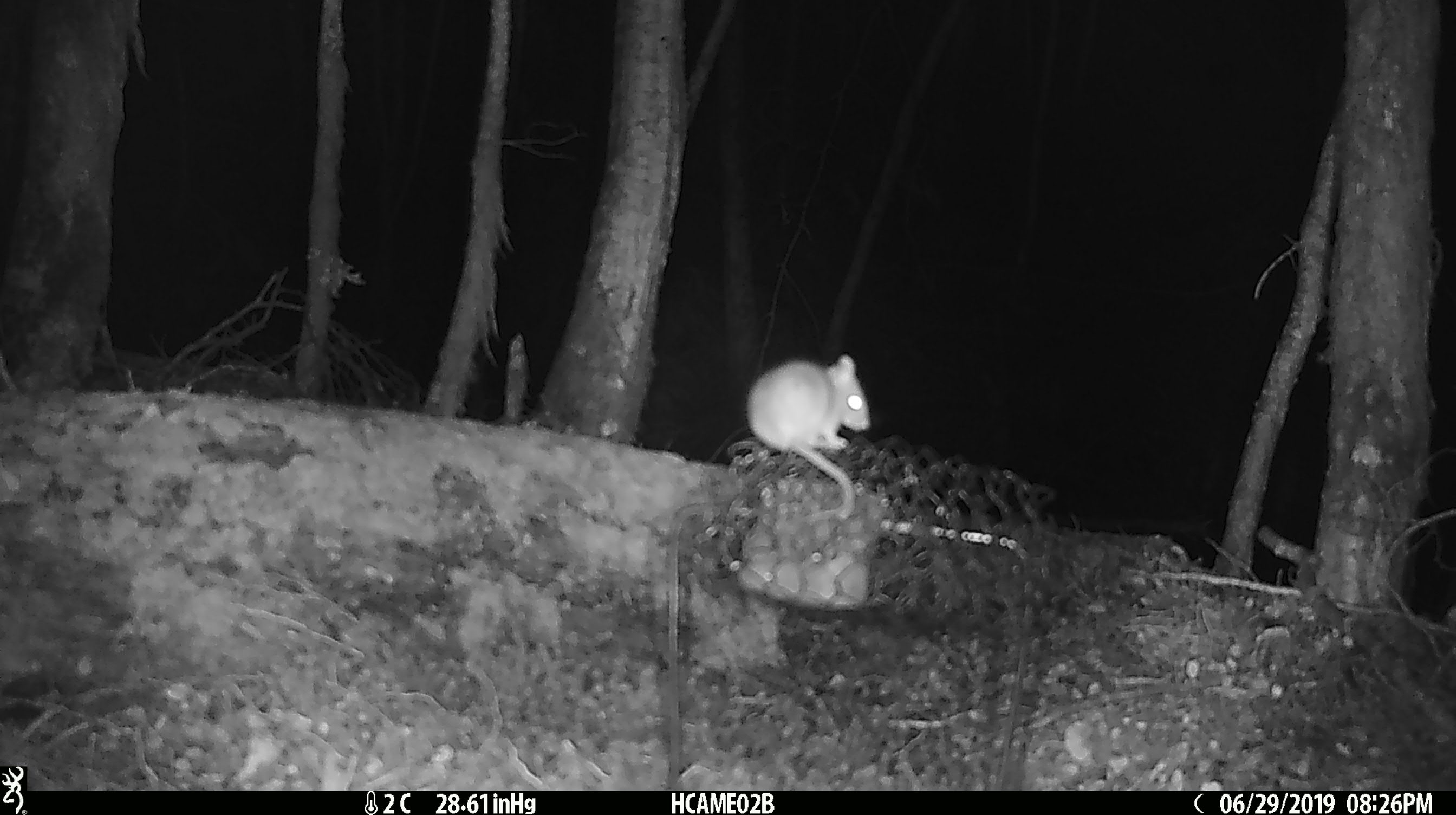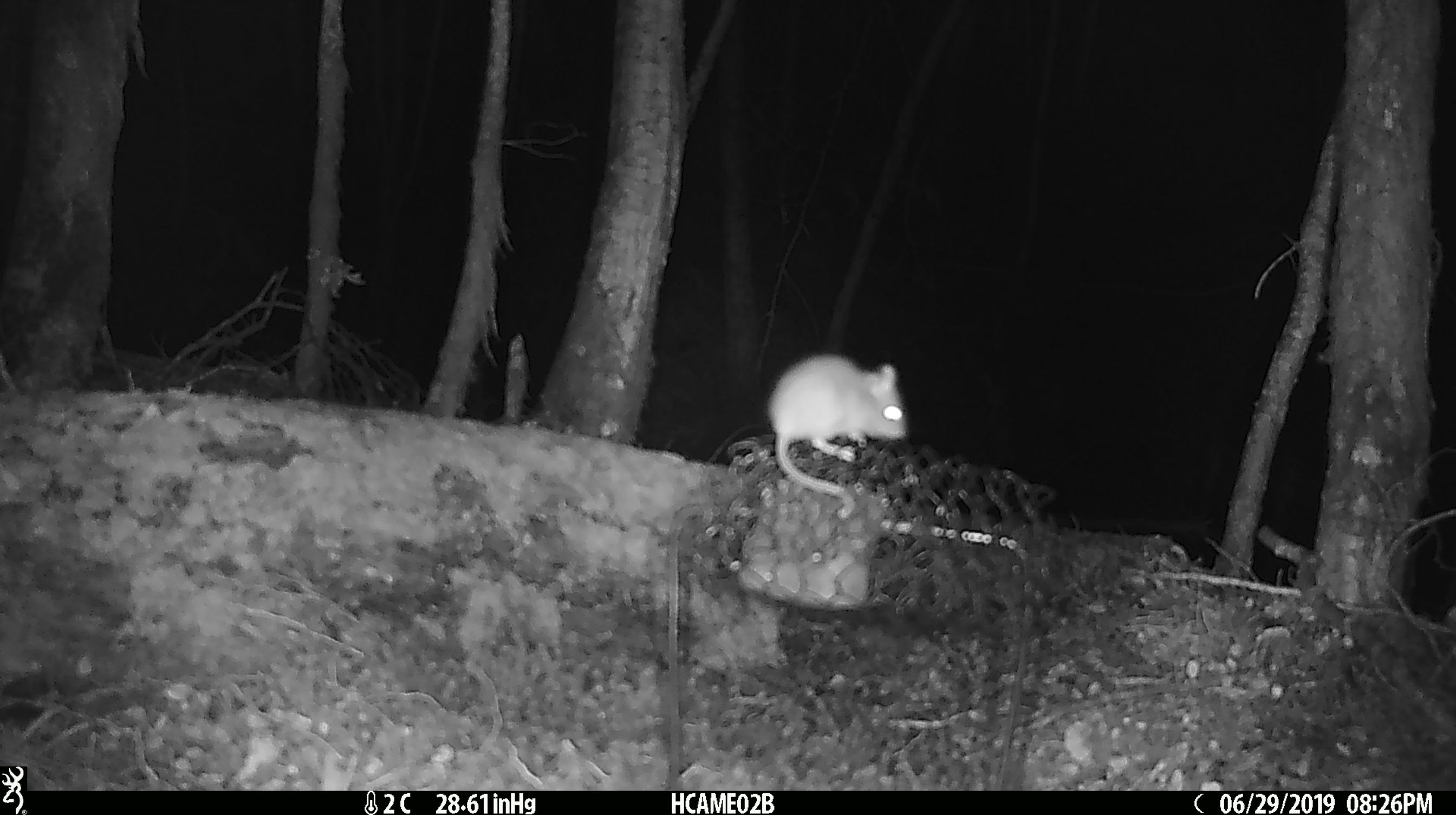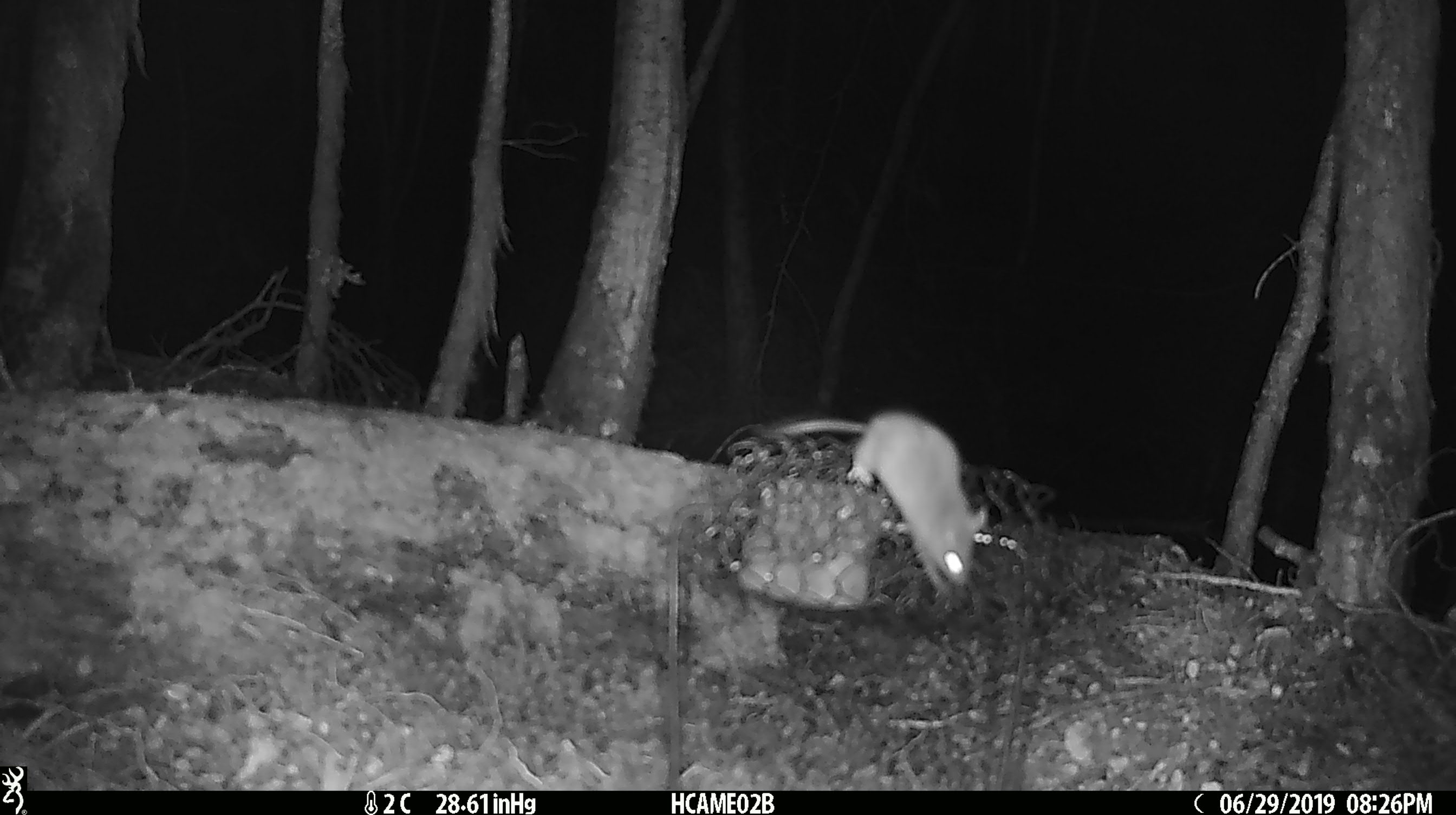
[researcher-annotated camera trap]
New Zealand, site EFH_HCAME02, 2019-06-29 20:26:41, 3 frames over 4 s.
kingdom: Animalia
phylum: Chordata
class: Mammalia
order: Rodentia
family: Muridae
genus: Mus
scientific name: Mus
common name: mouse